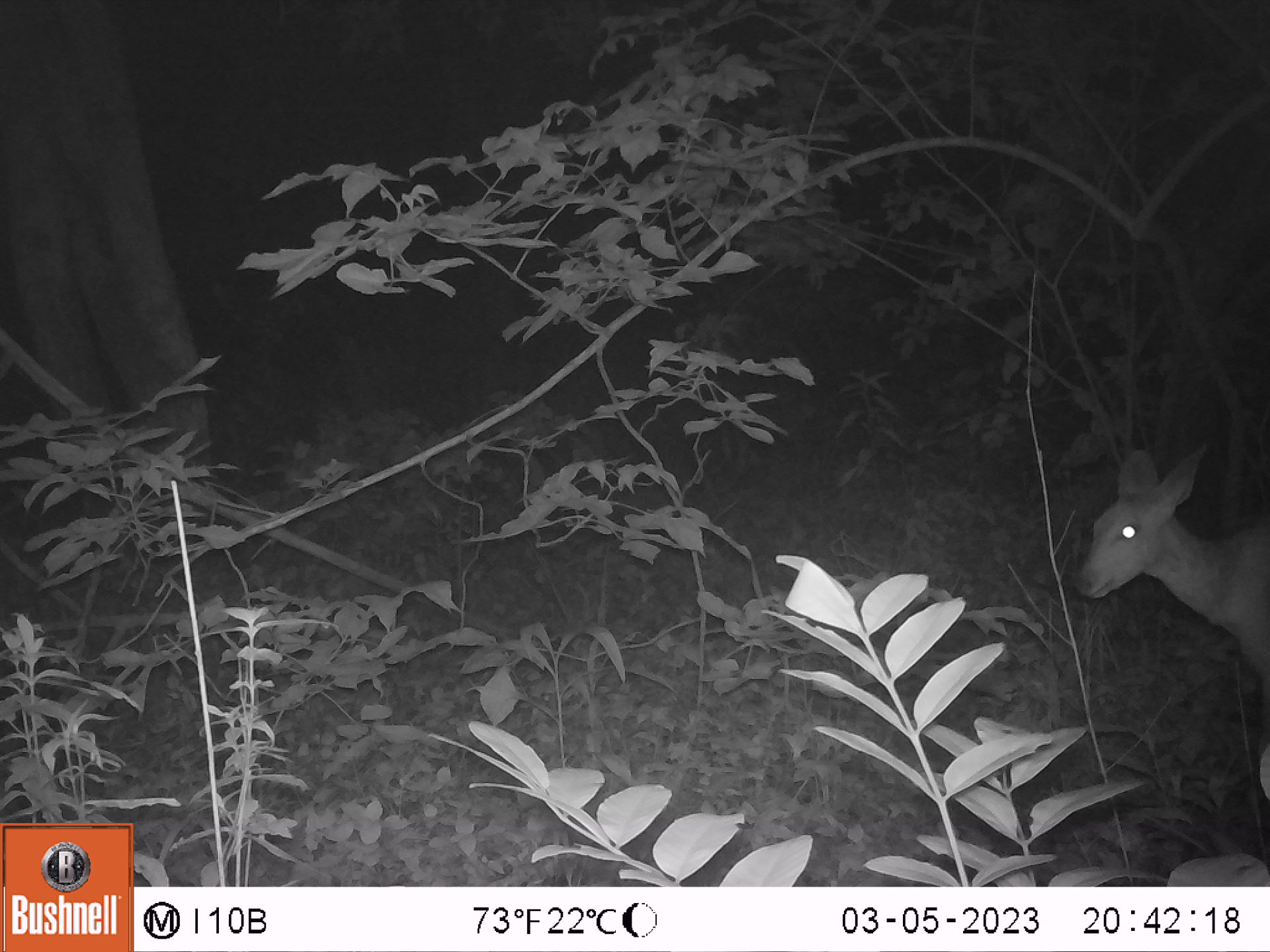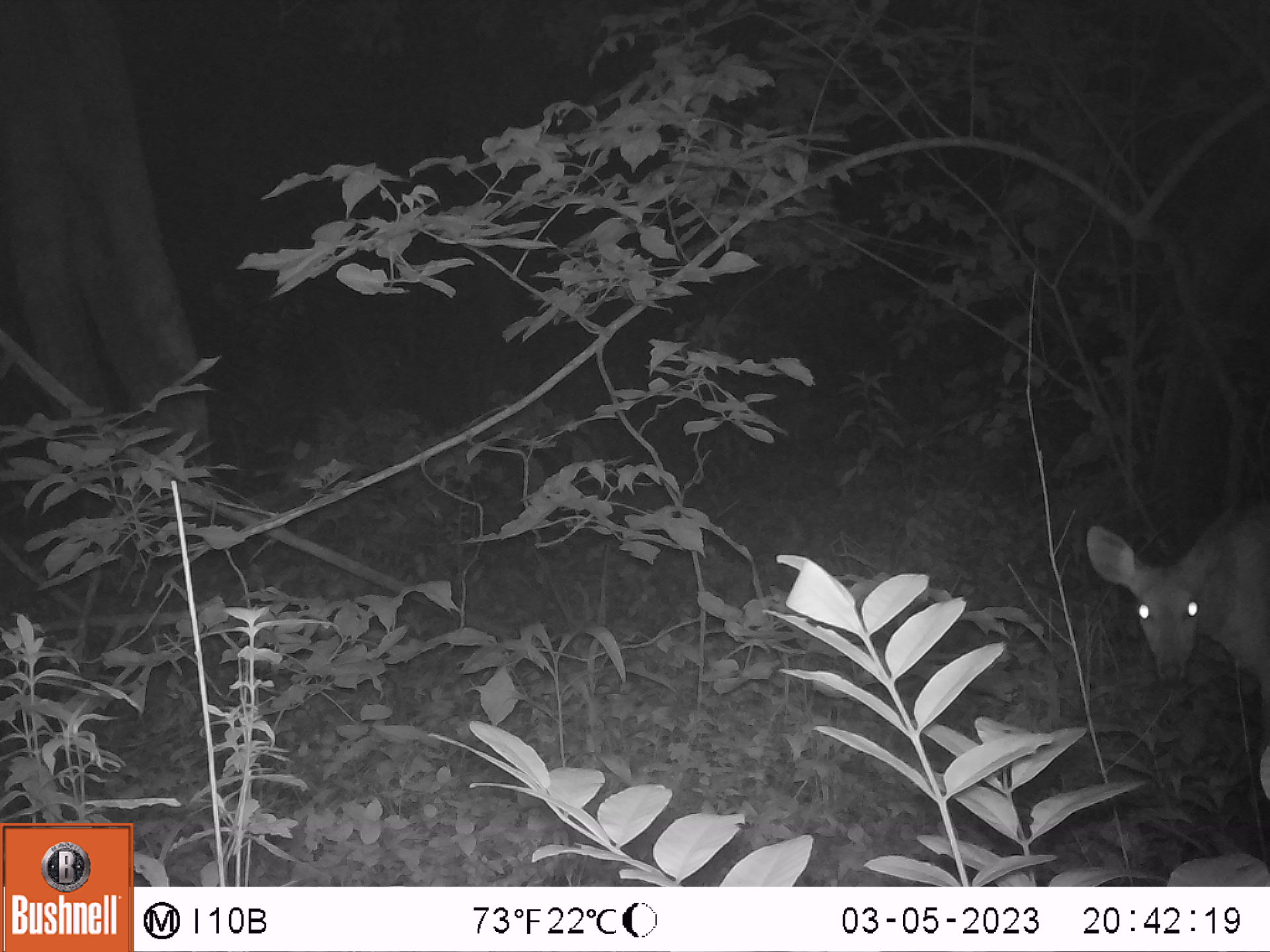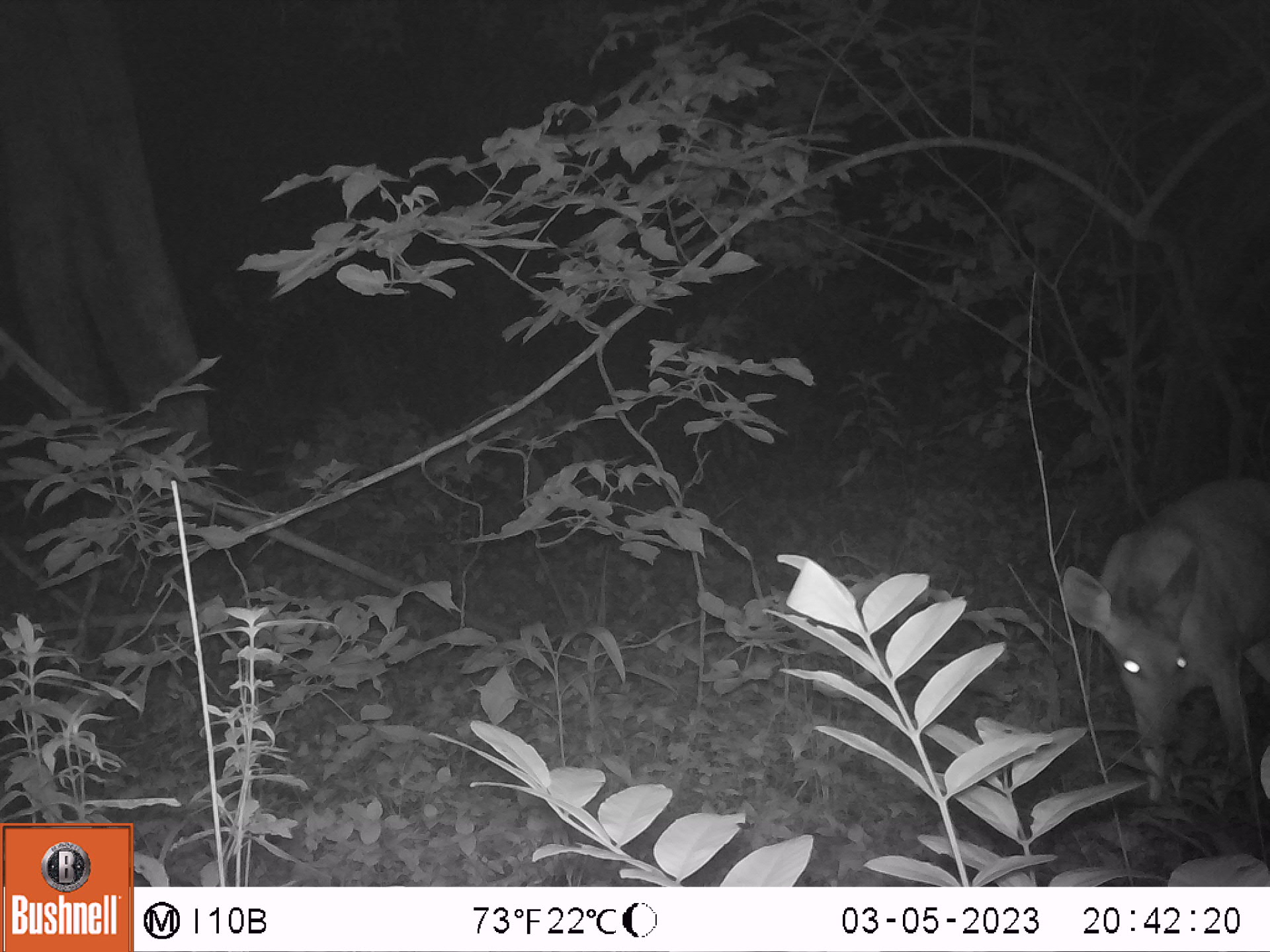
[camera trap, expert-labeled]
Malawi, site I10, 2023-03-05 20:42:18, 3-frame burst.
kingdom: Animalia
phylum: Chordata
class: Mammalia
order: Artiodactyla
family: Bovidae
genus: Tragelaphus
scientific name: Tragelaphus sylvaticus sylvaticus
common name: cape bushbuck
Cape bushbuck (Tragelaphus sylvaticus sylvaticus), count 1.